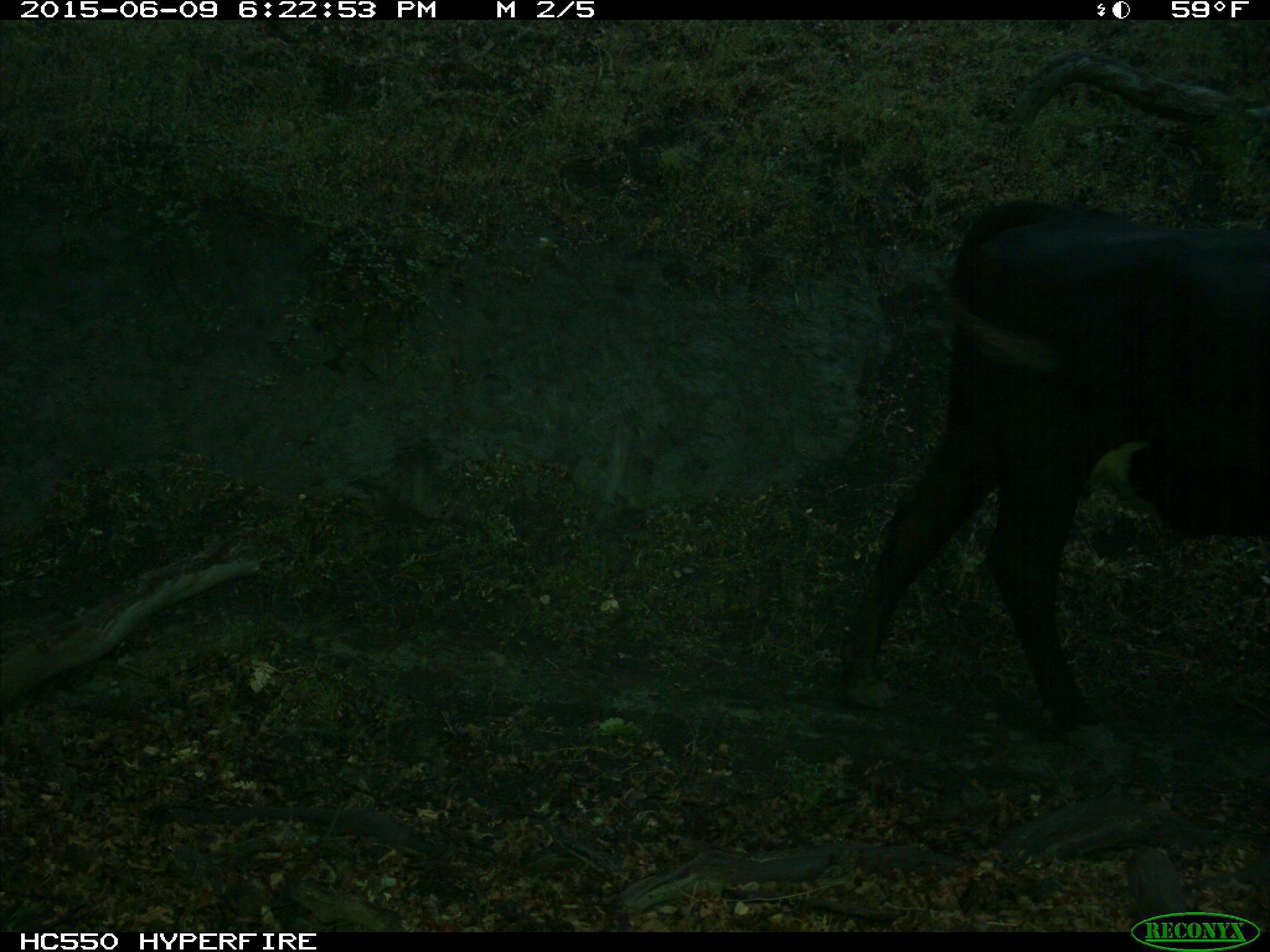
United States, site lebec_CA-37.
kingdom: Animalia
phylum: Chordata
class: Mammalia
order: Artiodactyla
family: Bovidae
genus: Bos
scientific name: Bos taurus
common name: domestic cow